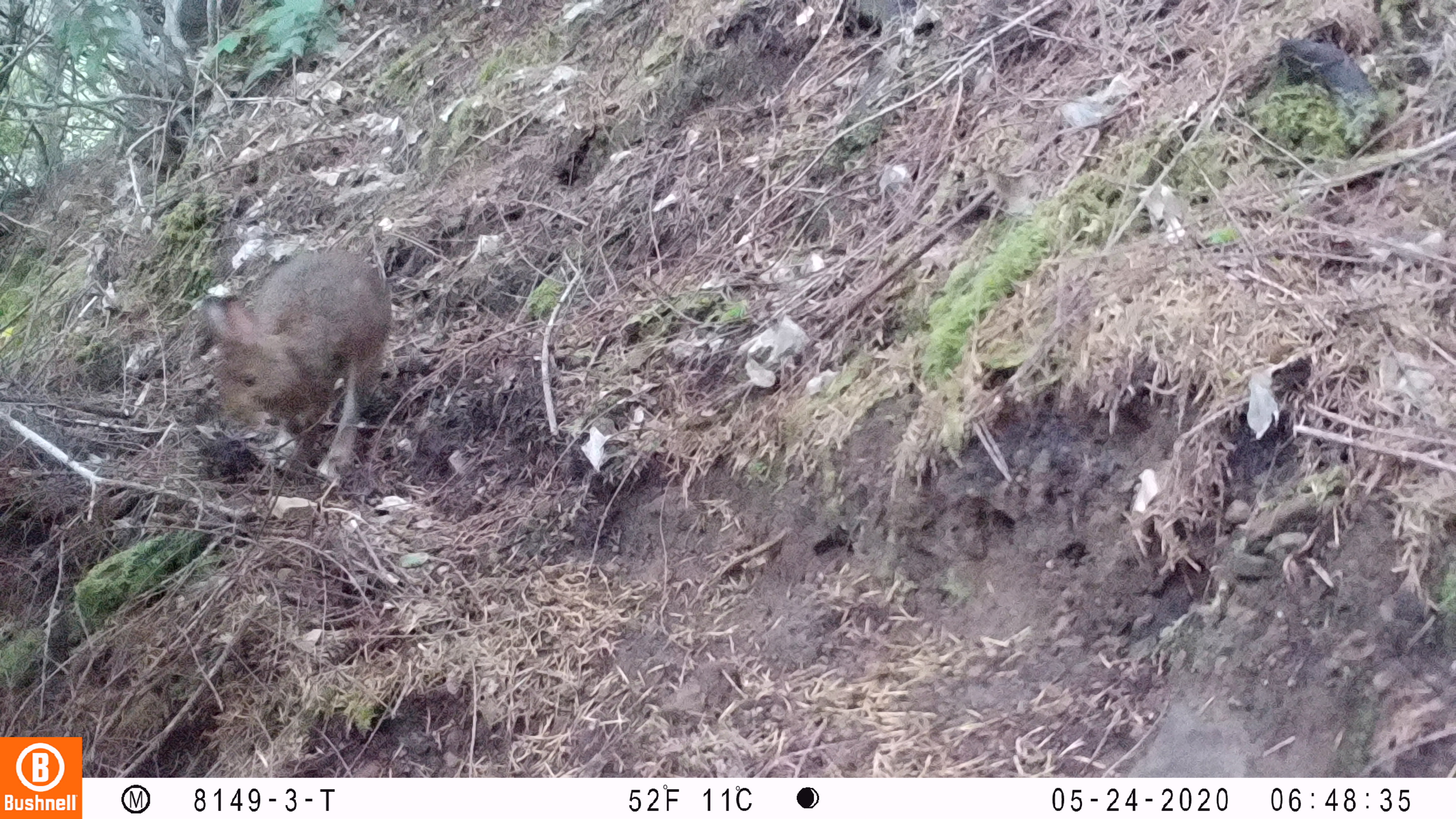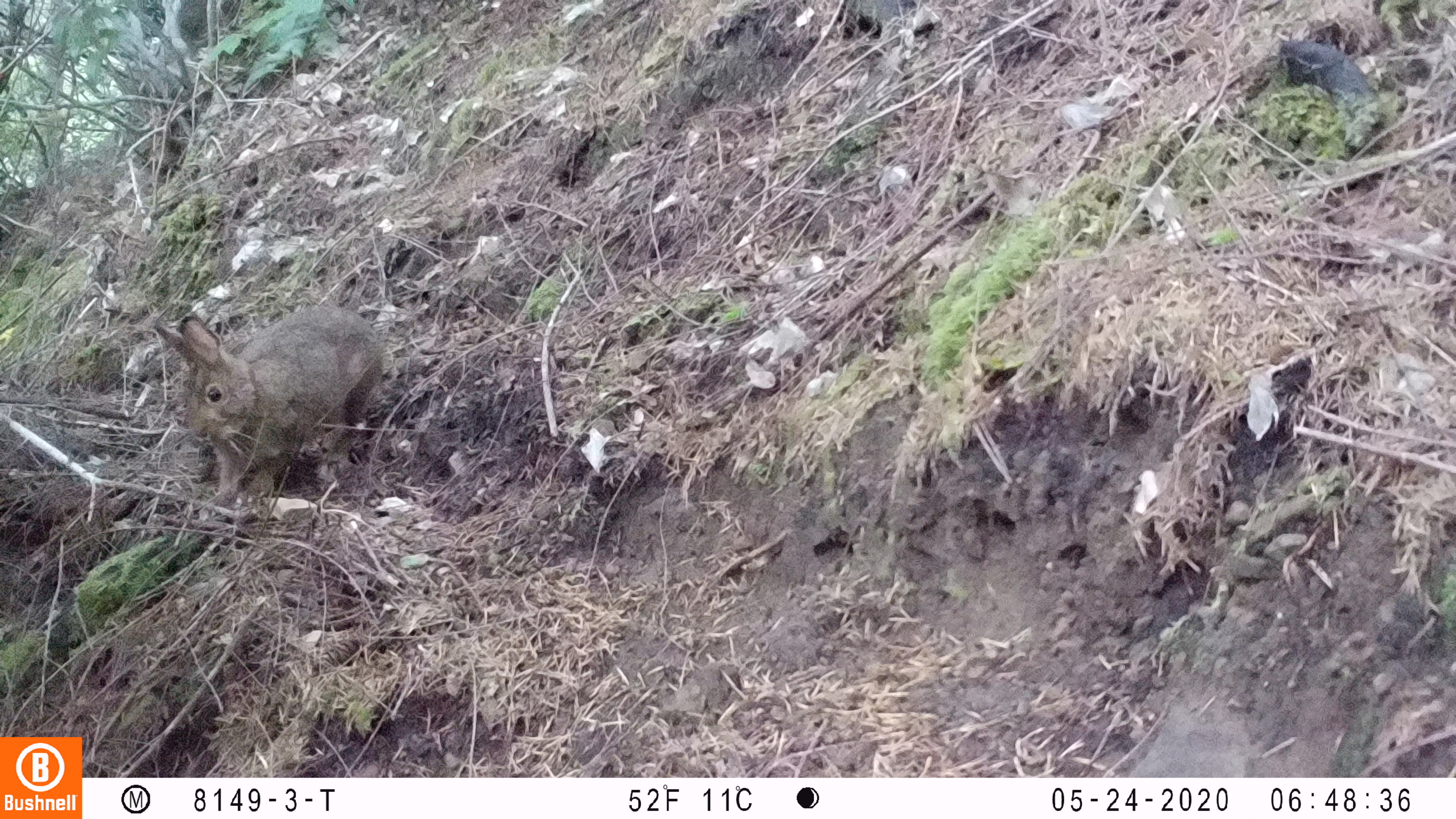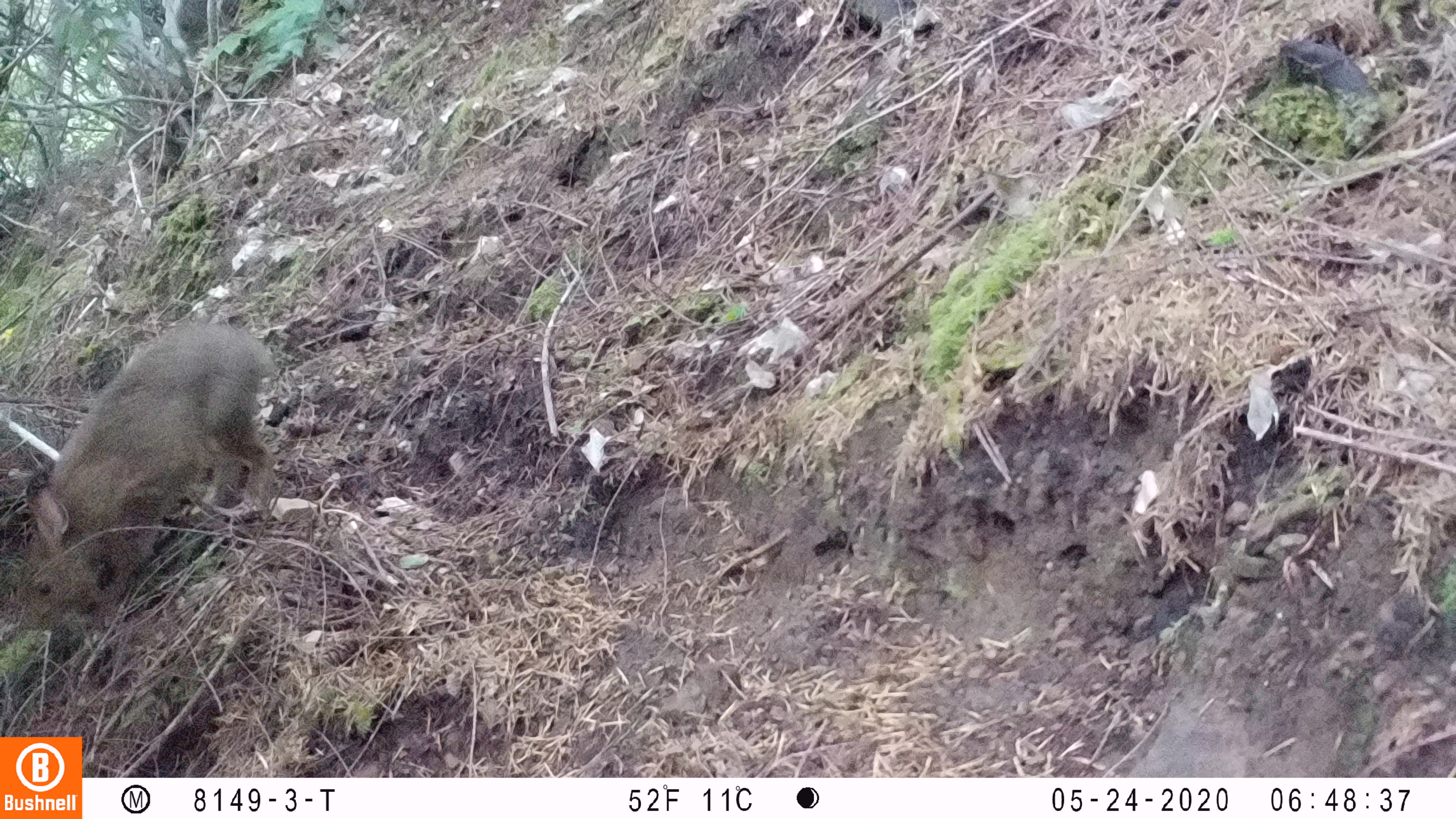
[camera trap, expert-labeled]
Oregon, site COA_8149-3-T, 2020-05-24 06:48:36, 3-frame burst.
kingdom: Animalia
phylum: Chordata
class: Mammalia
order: Lagomorpha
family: Leporidae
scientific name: Leporidae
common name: hares and rabbits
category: leporidae family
Leporidae family (hares and rabbits) (Leporidae).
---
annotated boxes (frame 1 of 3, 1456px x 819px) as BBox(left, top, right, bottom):
leporidae family: BBox(203, 247, 397, 489)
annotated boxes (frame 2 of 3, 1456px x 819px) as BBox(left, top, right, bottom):
leporidae family: BBox(150, 300, 386, 489)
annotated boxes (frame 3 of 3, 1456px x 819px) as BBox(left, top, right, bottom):
leporidae family: BBox(12, 318, 271, 645)